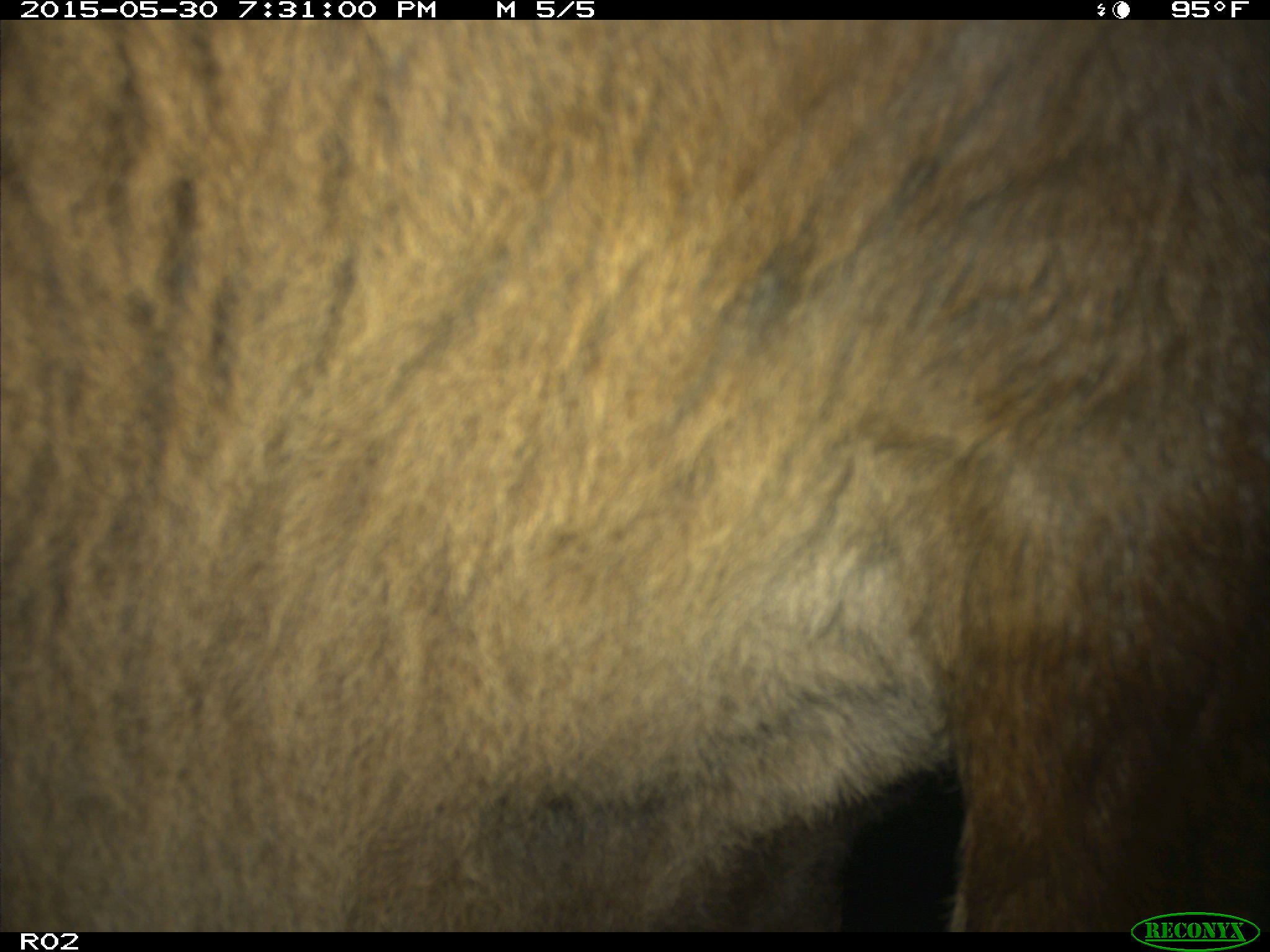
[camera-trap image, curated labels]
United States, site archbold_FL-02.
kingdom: Animalia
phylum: Chordata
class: Mammalia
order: Artiodactyla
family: Bovidae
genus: Bos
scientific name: Bos taurus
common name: domestic cow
Bos taurus (domestic cow).